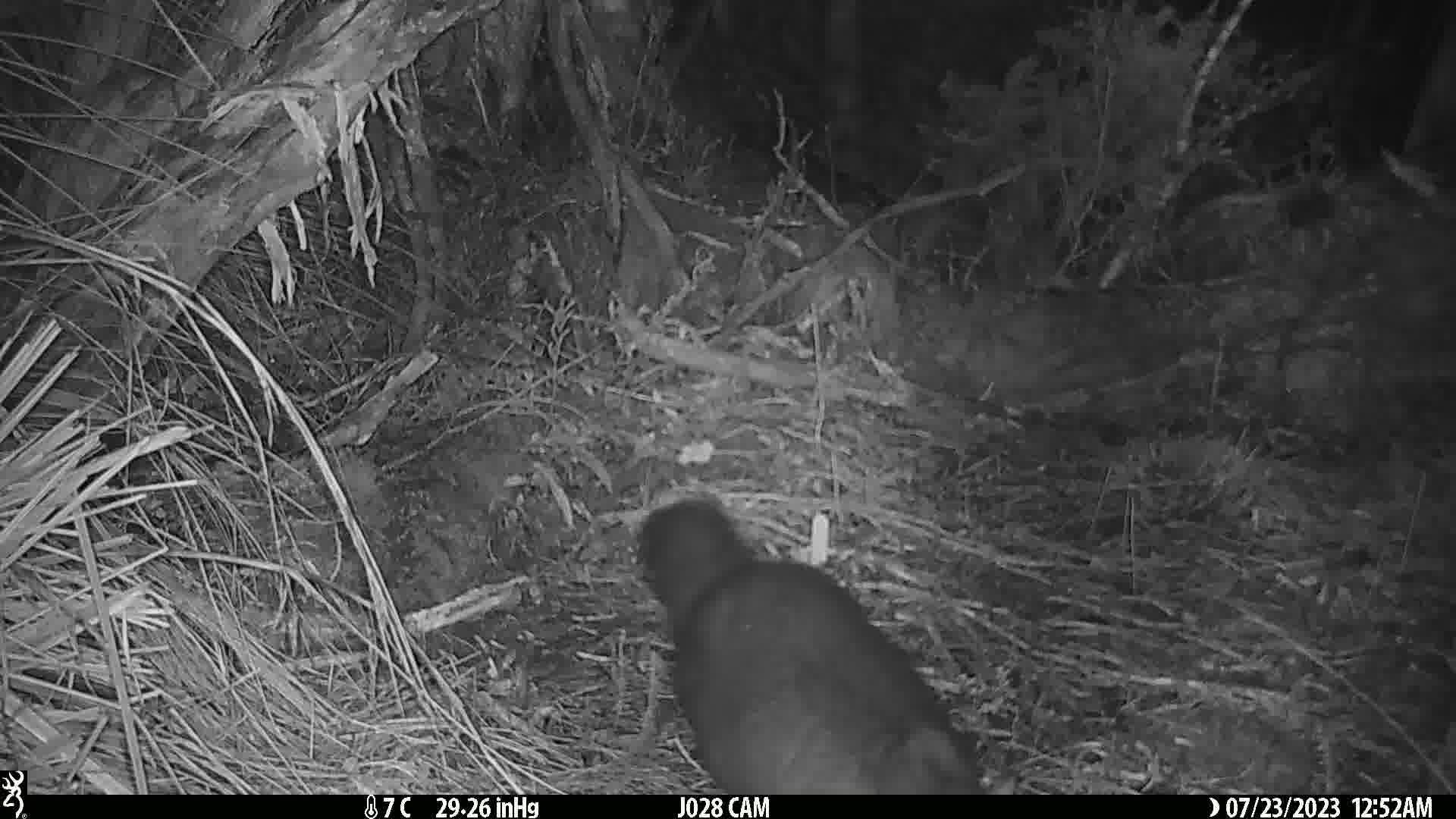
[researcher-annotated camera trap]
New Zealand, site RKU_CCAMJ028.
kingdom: Animalia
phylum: Chordata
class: Mammalia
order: Diprotodontia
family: Phalangeridae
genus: Trichosurus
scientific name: Trichosurus vulpecula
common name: common brushtail possum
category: possum